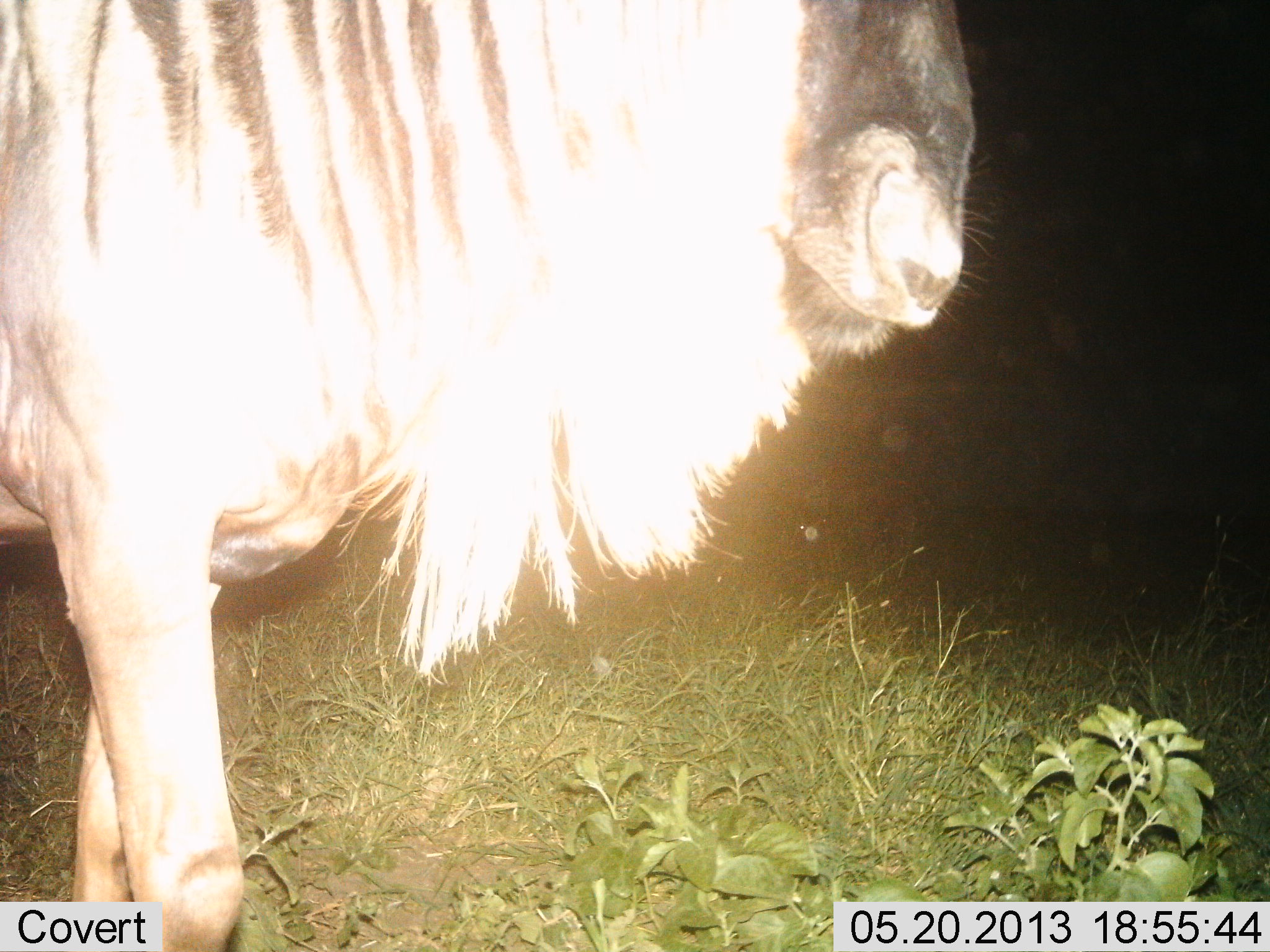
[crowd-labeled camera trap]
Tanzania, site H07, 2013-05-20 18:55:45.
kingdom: Animalia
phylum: Chordata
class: Mammalia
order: Artiodactyla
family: Bovidae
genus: Connochaetes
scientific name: Connochaetes taurinus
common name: blue wildebeest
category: wildebeest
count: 1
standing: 92%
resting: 0%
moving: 12%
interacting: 0%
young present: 0%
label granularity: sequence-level